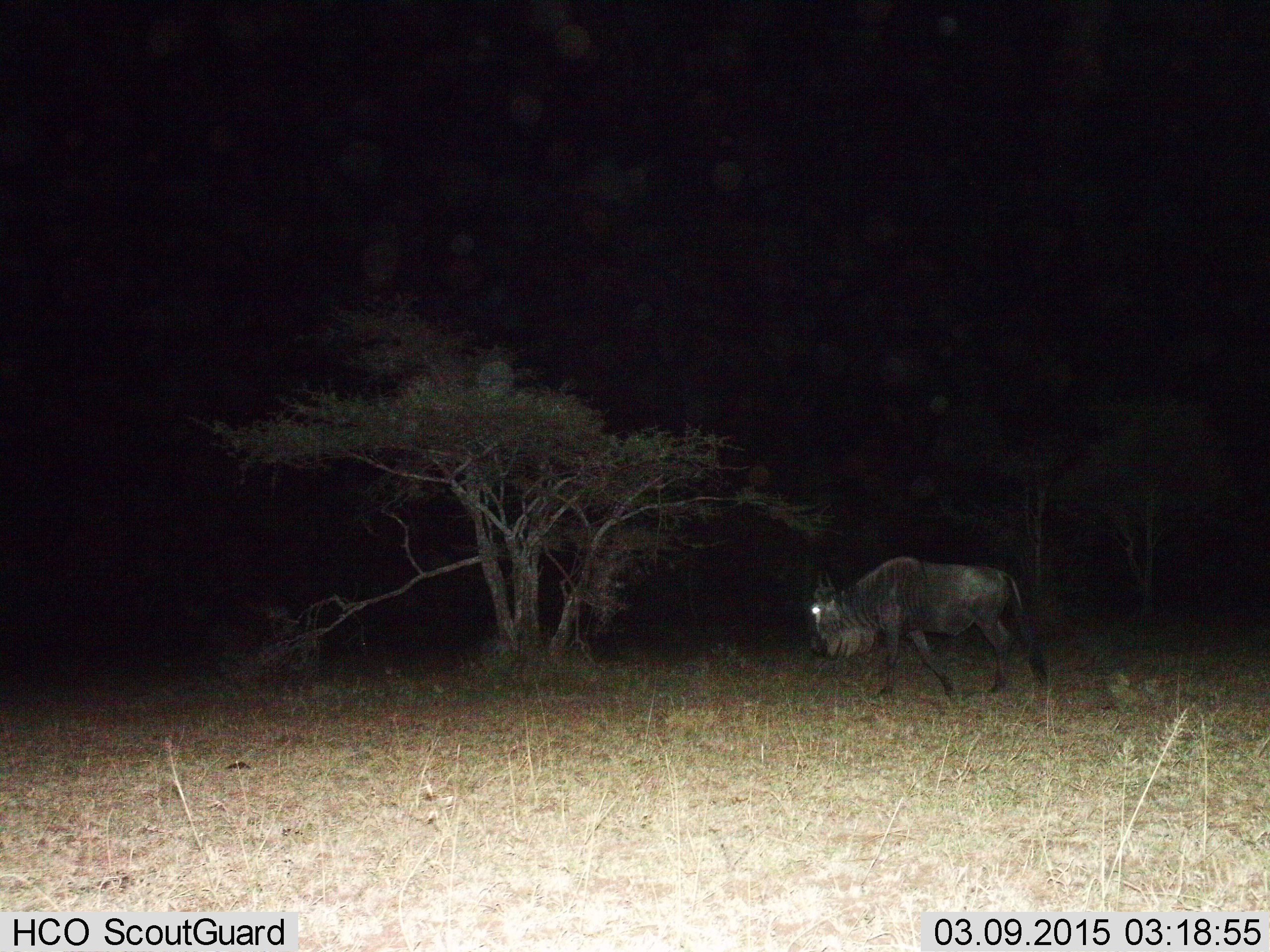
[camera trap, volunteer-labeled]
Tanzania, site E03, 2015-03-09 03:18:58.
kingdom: Animalia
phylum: Chordata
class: Mammalia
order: Artiodactyla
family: Bovidae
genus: Connochaetes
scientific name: Connochaetes taurinus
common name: blue wildebeest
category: wildebeest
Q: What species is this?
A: Wildebeest (blue wildebeest) (Connochaetes taurinus).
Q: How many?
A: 1.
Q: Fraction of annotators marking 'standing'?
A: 20%.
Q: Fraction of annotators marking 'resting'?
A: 0%.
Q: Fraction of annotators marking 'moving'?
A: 100%.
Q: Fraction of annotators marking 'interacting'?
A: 0%.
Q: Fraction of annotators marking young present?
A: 0%.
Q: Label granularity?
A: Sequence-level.